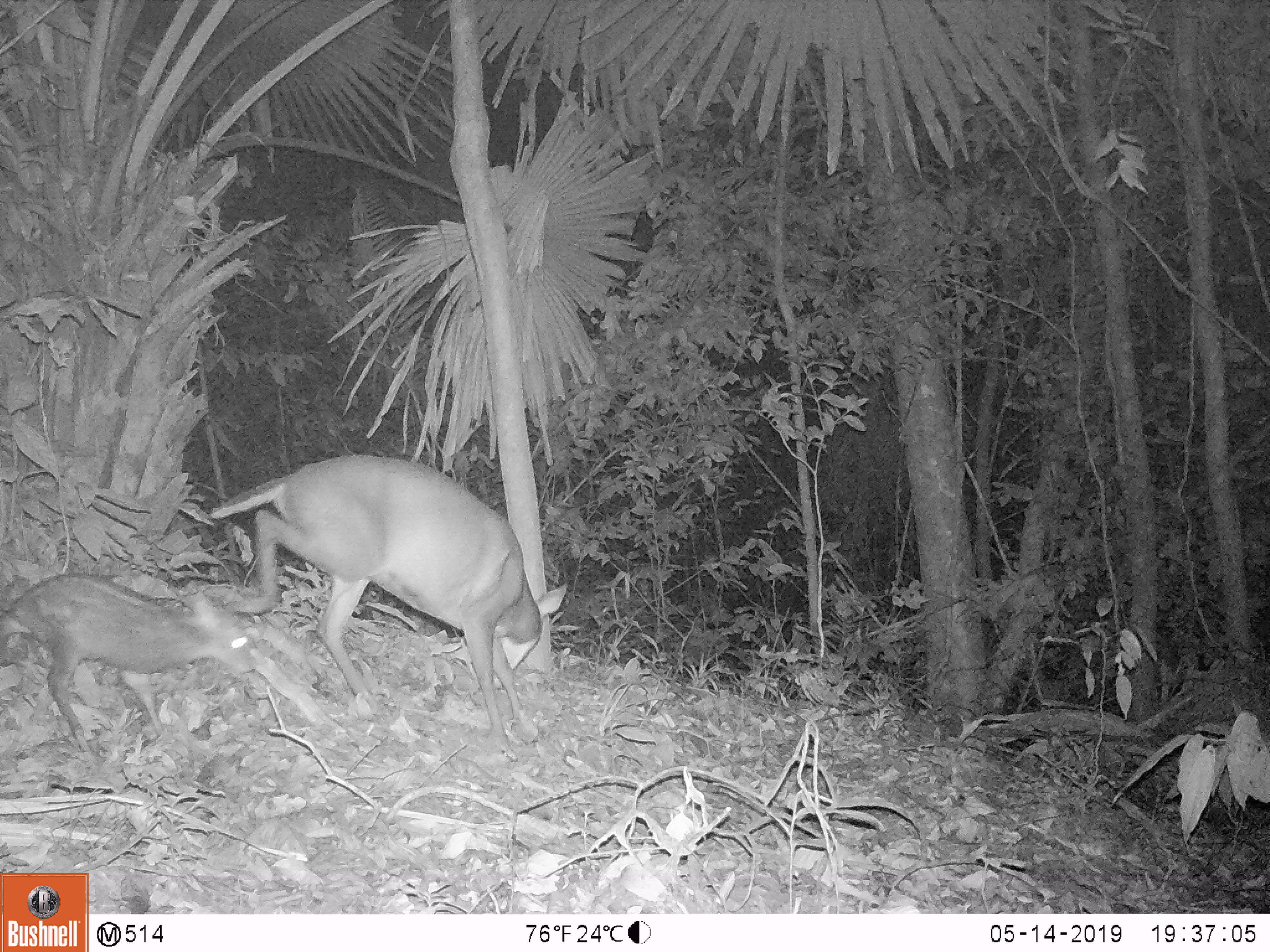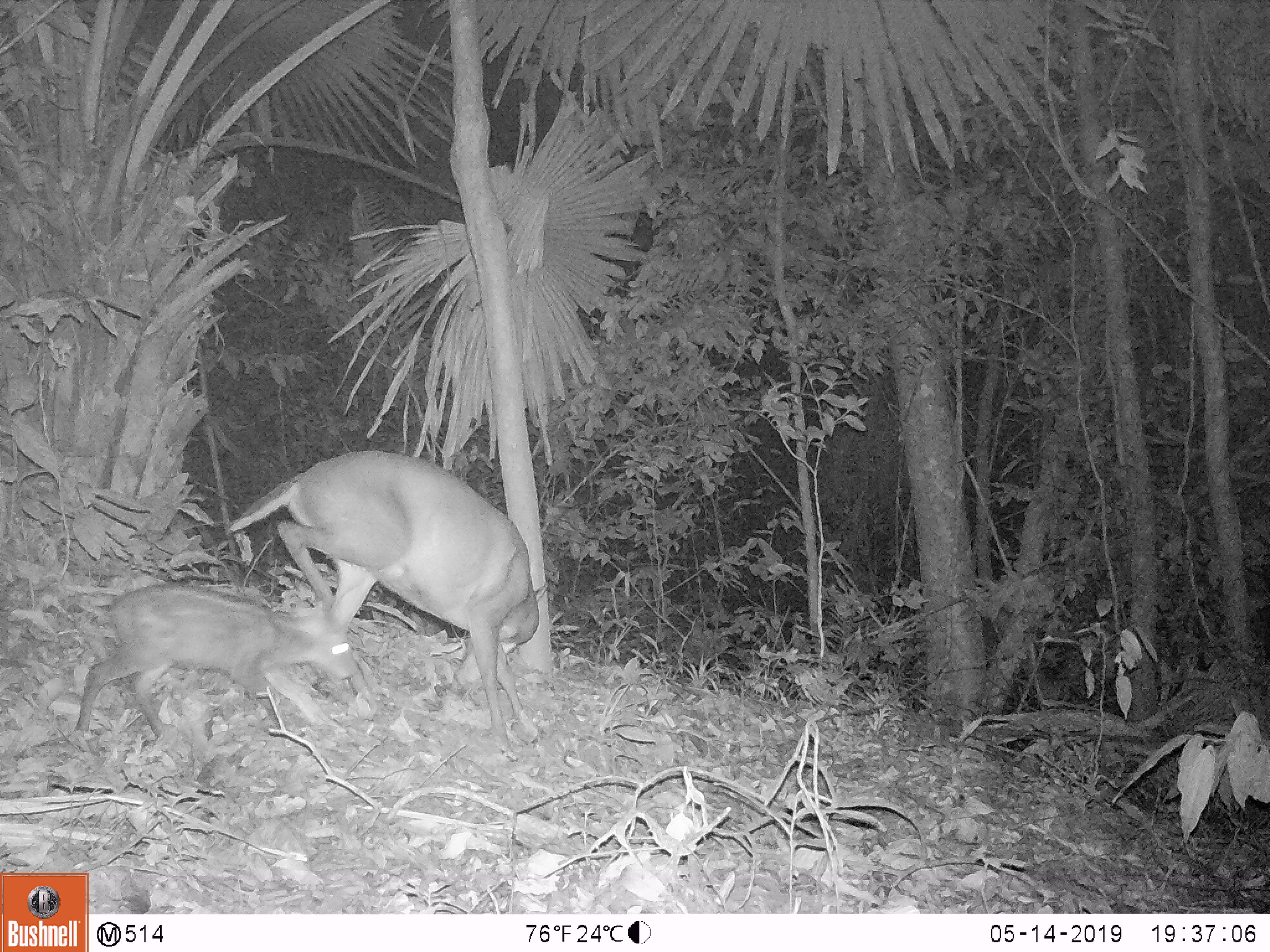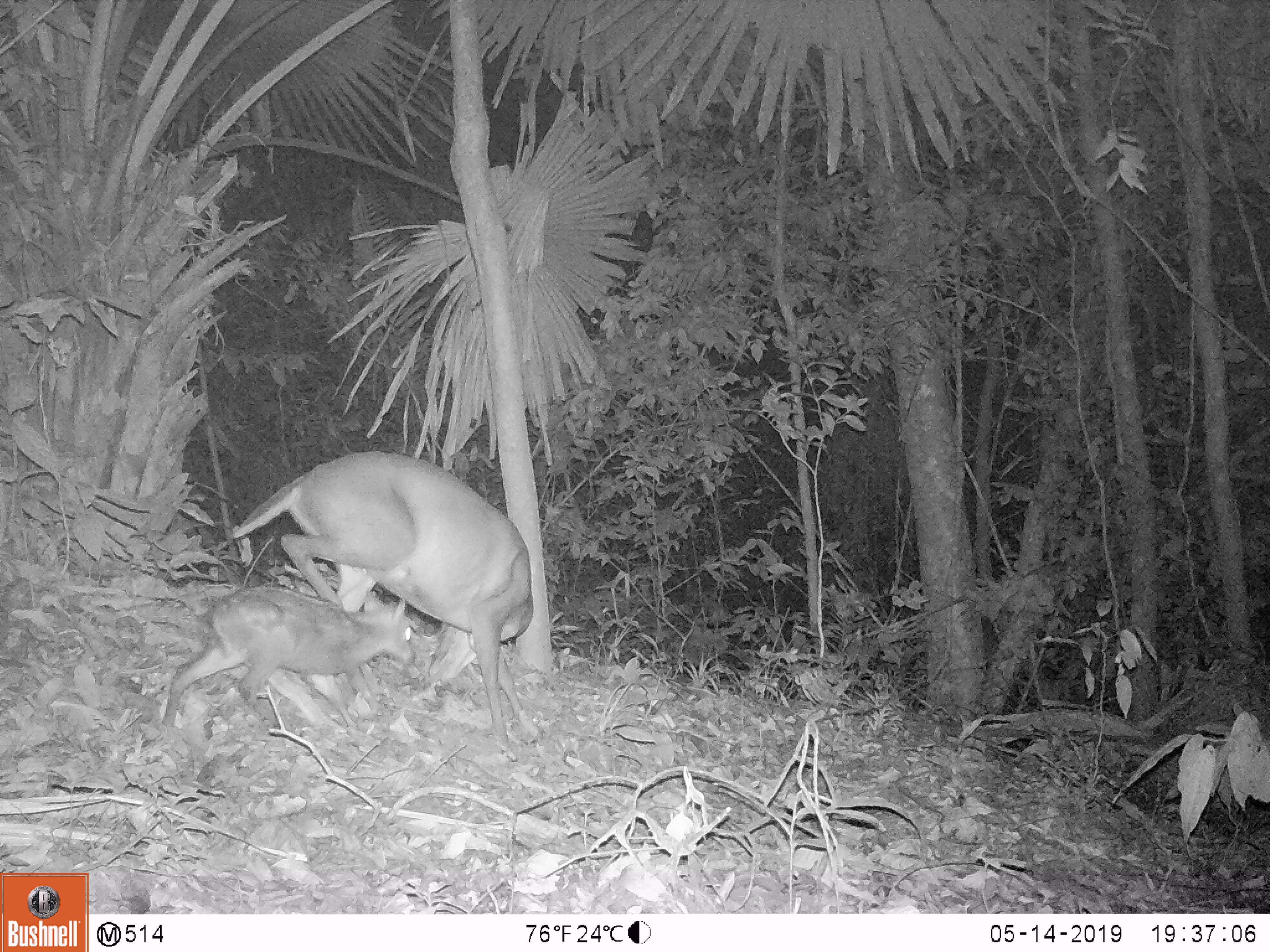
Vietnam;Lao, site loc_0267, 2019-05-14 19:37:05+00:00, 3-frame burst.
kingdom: Animalia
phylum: Chordata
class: Mammalia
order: Artiodactyla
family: Cervidae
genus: Muntiacus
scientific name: Muntiacus rooseveltorum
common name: roosevelt's muntjac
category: roosevelts muntjac group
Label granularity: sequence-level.